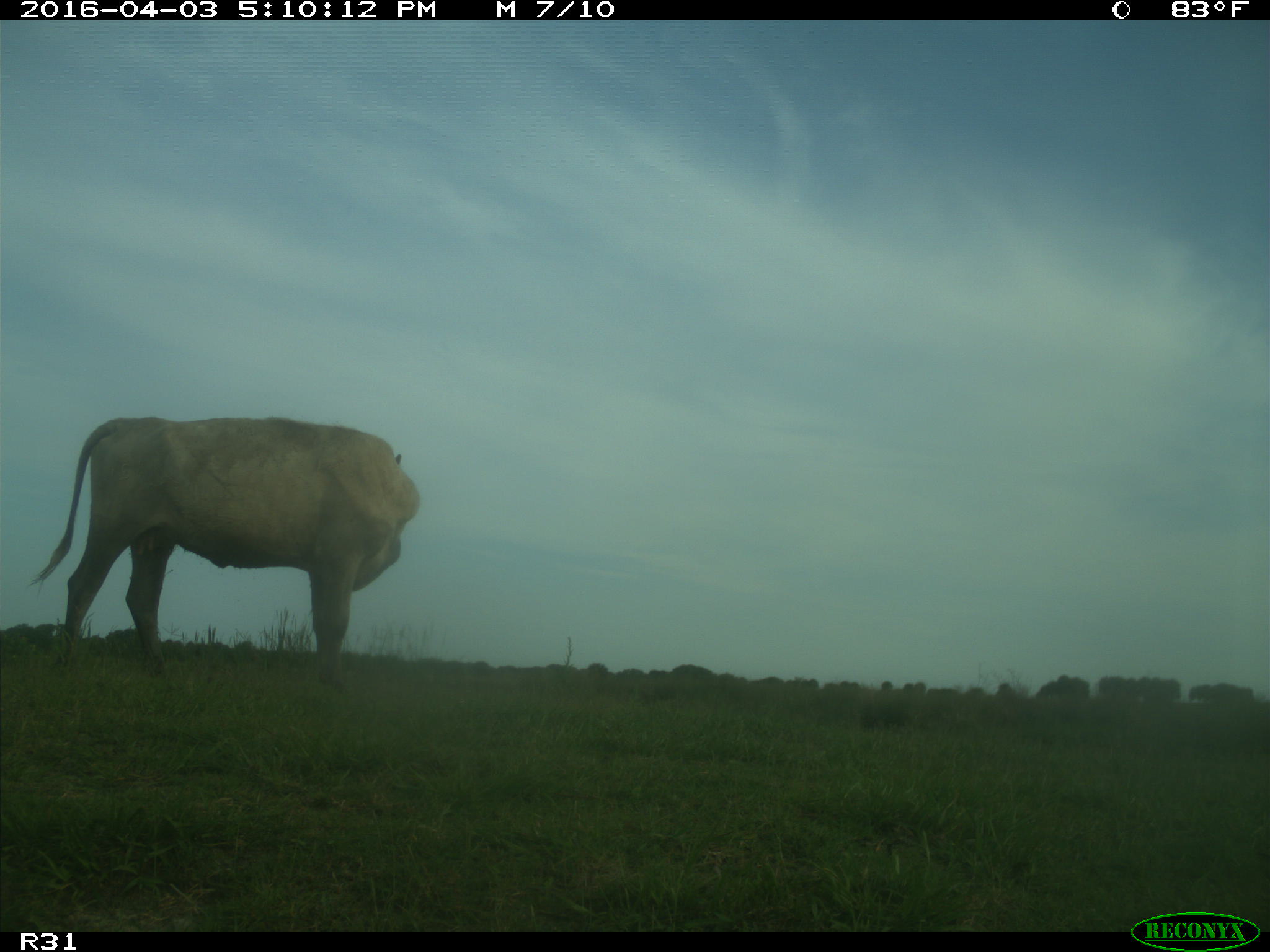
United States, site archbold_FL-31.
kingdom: Animalia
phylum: Chordata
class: Mammalia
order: Artiodactyla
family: Bovidae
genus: Bos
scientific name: Bos taurus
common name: domestic cow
Bos taurus (domestic cow).